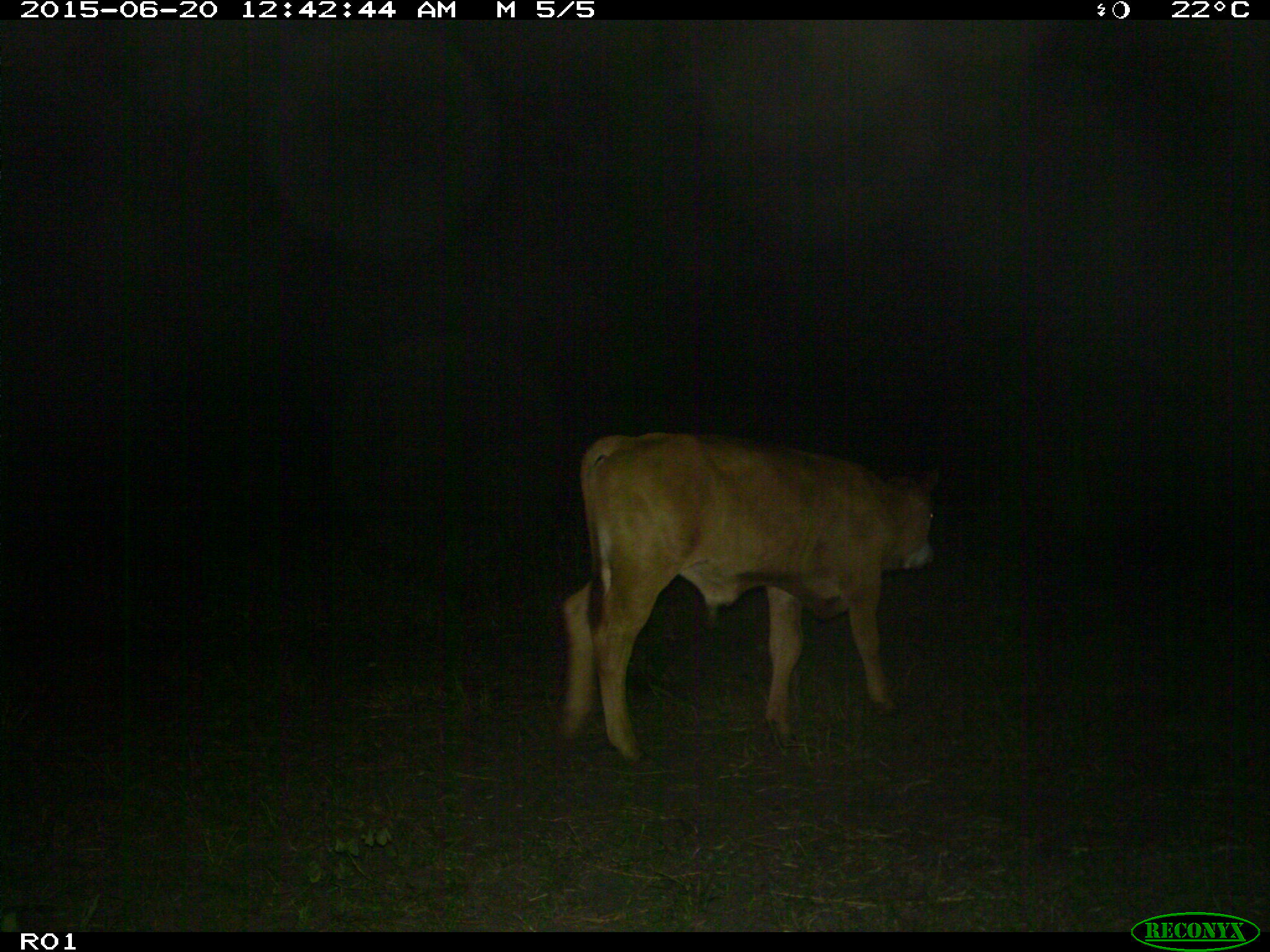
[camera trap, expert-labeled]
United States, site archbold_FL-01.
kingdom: Animalia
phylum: Chordata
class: Mammalia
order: Artiodactyla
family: Bovidae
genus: Bos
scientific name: Bos taurus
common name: domestic cow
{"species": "Bos taurus (domestic cow)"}